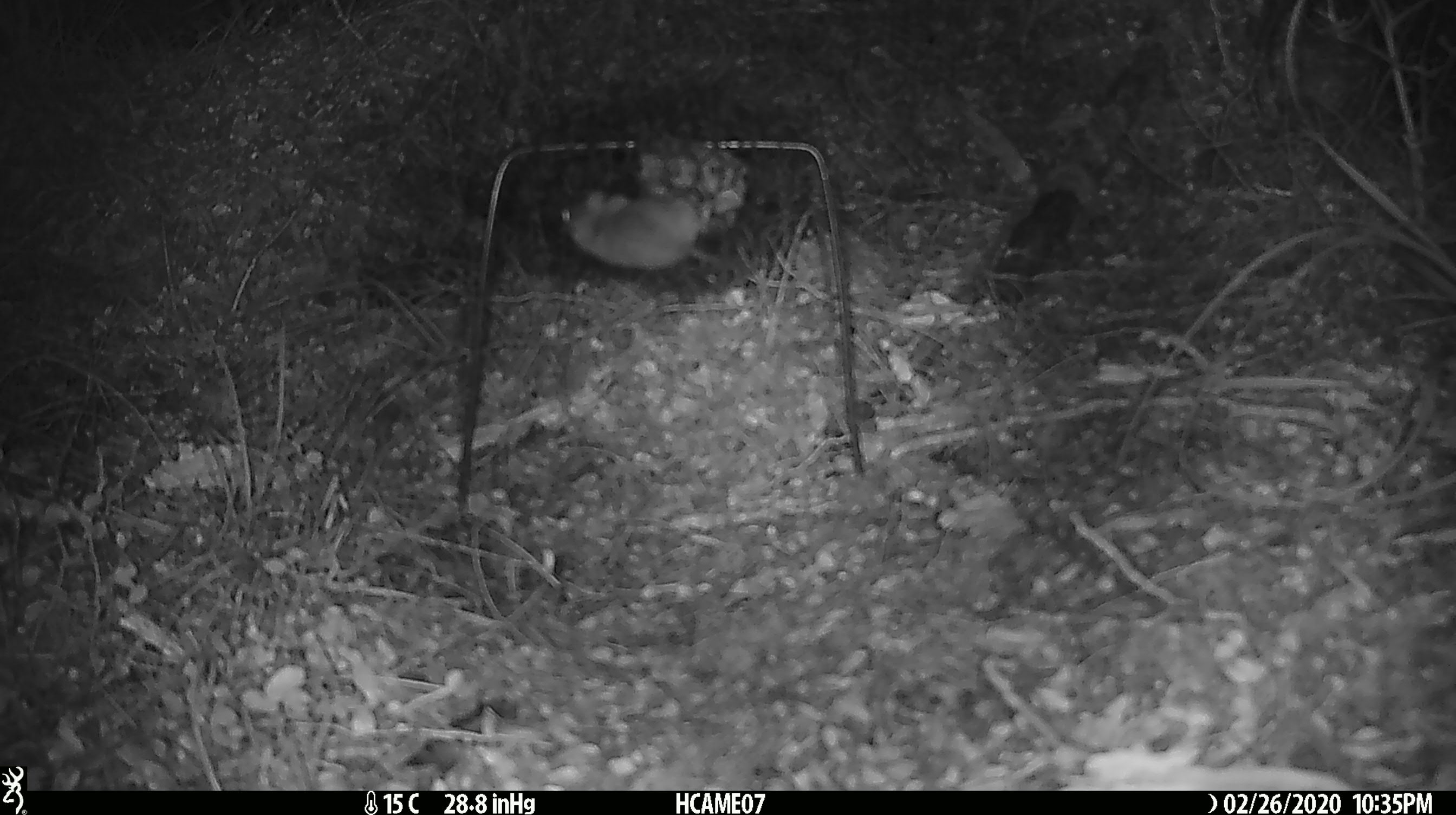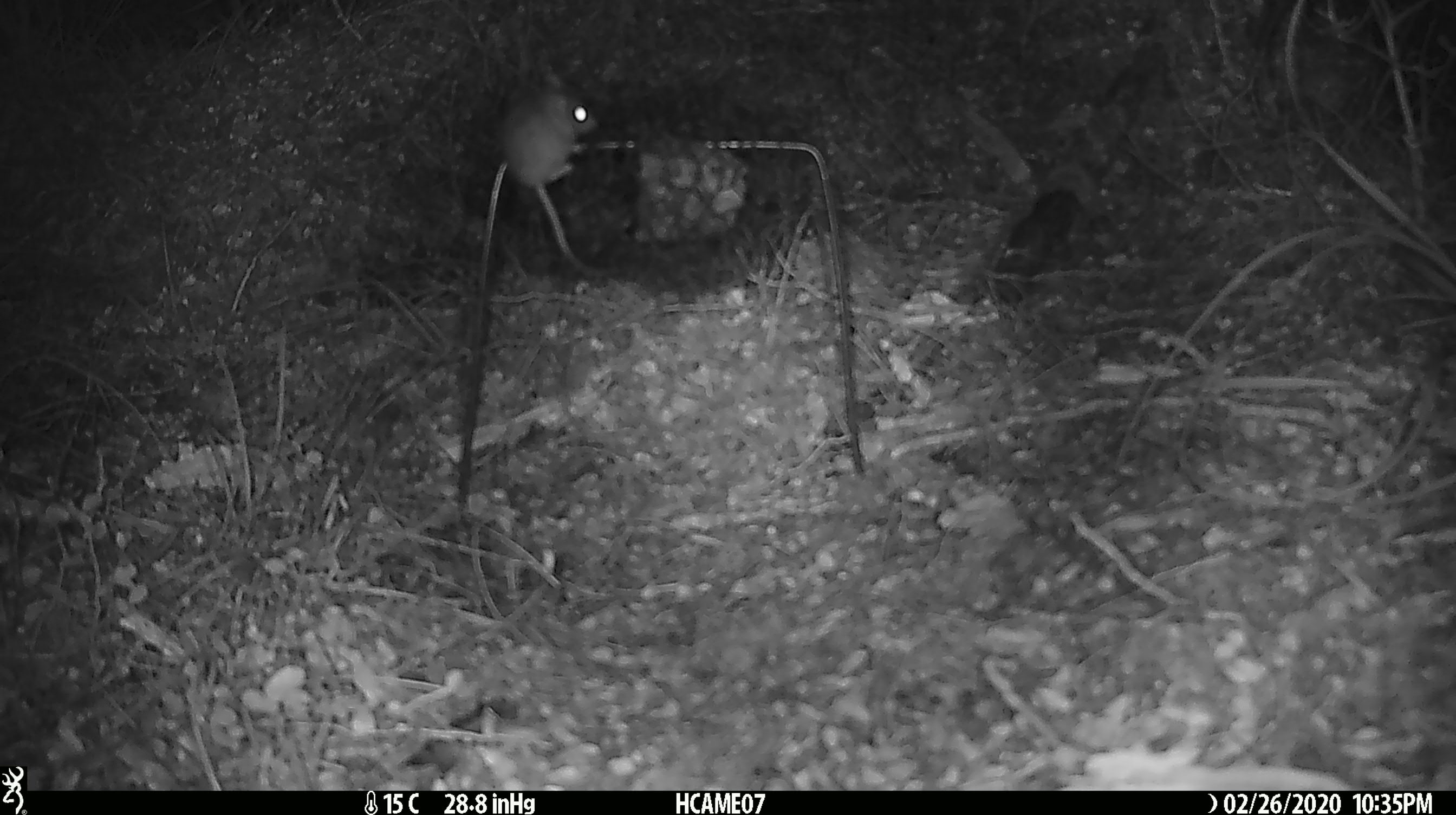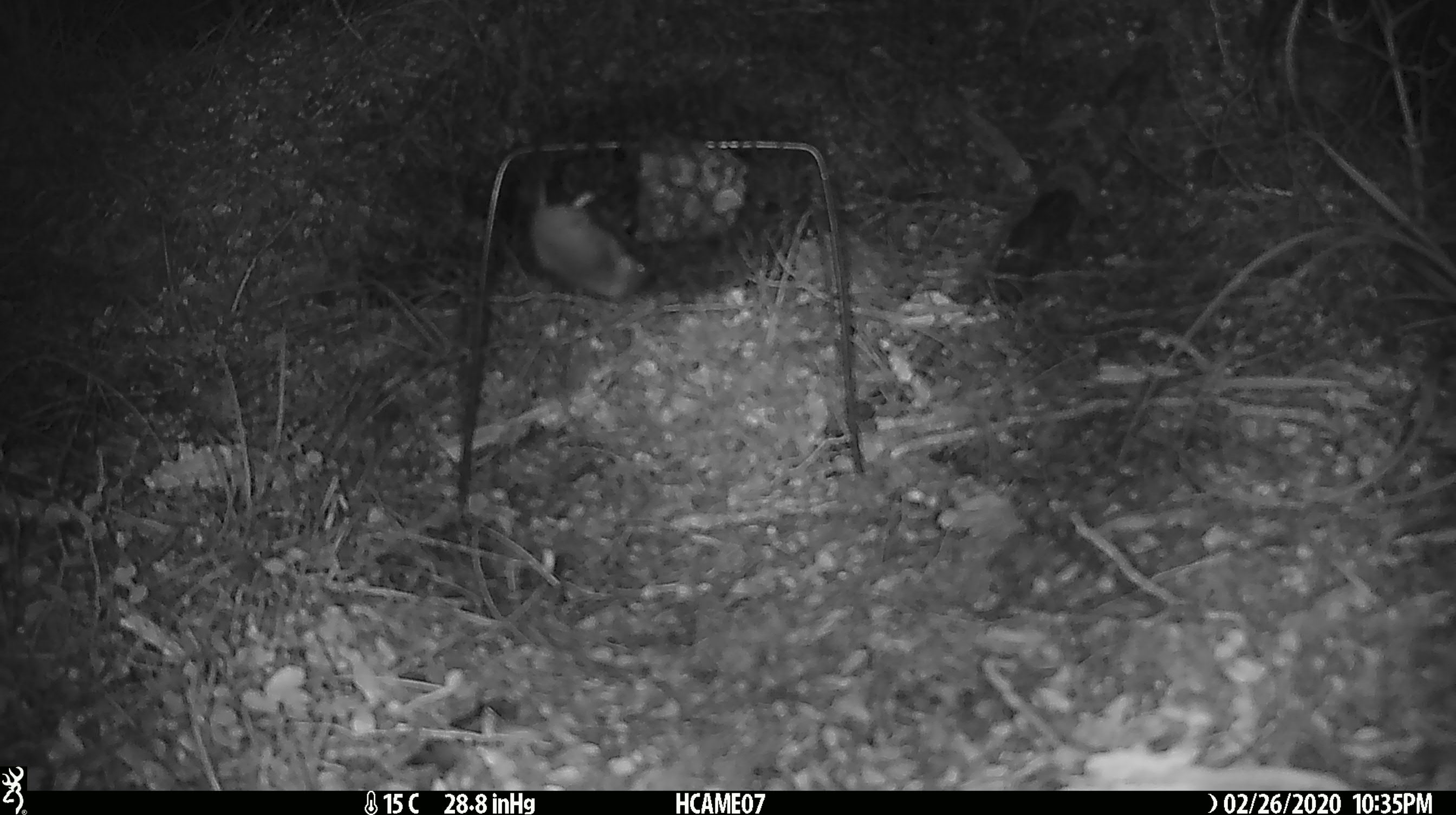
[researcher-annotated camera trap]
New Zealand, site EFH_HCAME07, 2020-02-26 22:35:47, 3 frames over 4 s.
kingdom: Animalia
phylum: Chordata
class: Mammalia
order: Rodentia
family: Muridae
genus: Mus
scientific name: Mus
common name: mouse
Mouse (Mus).